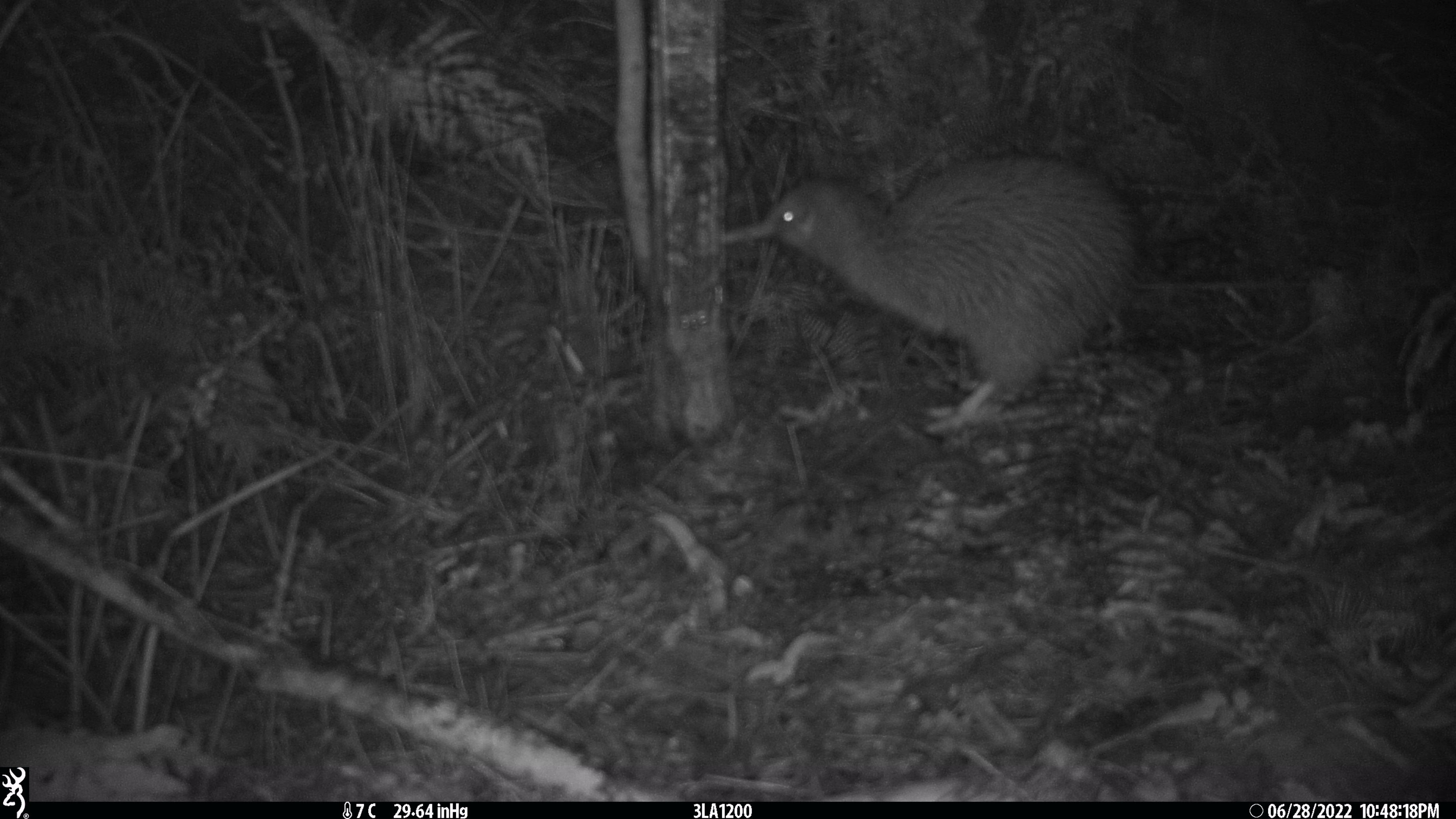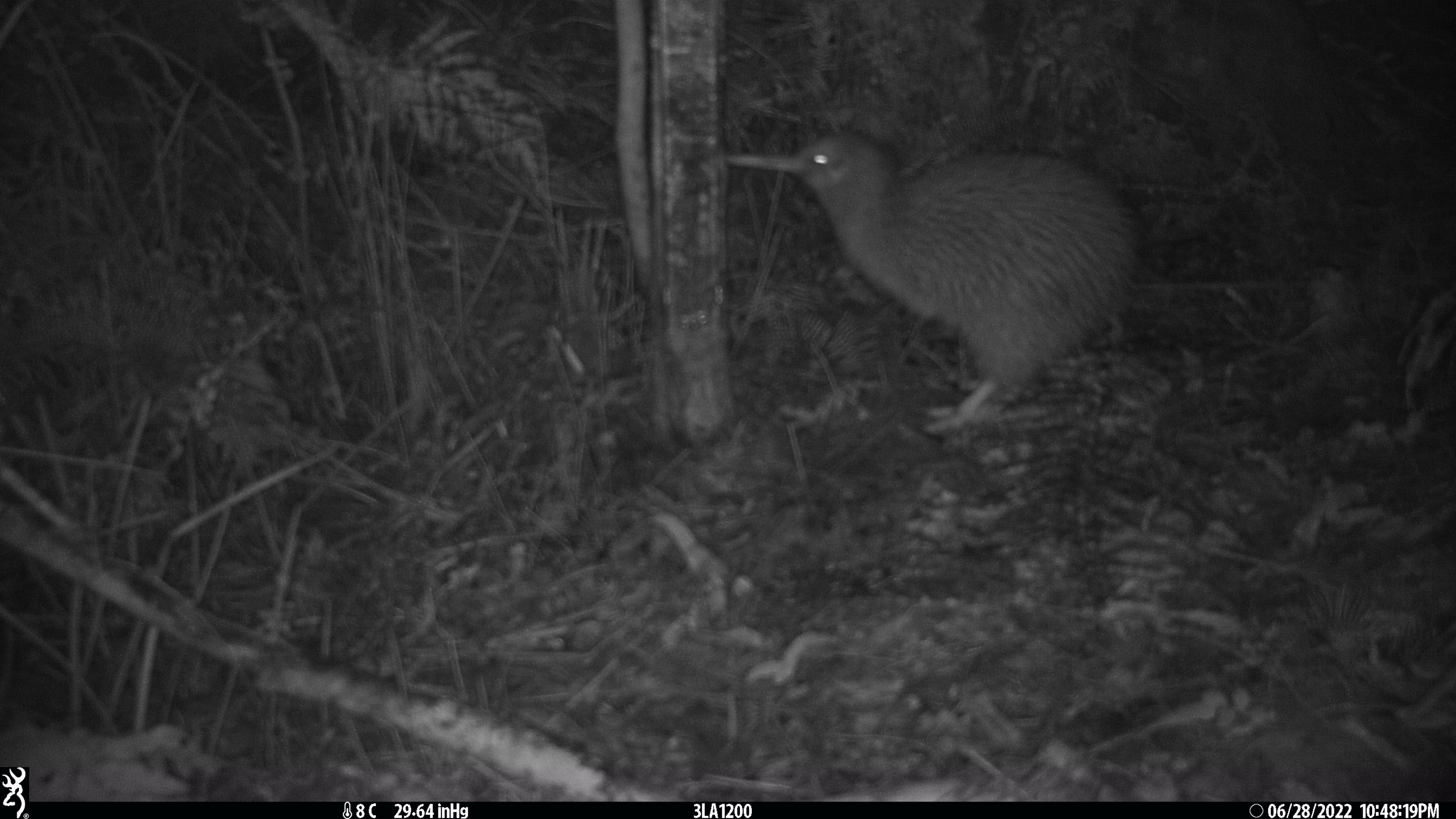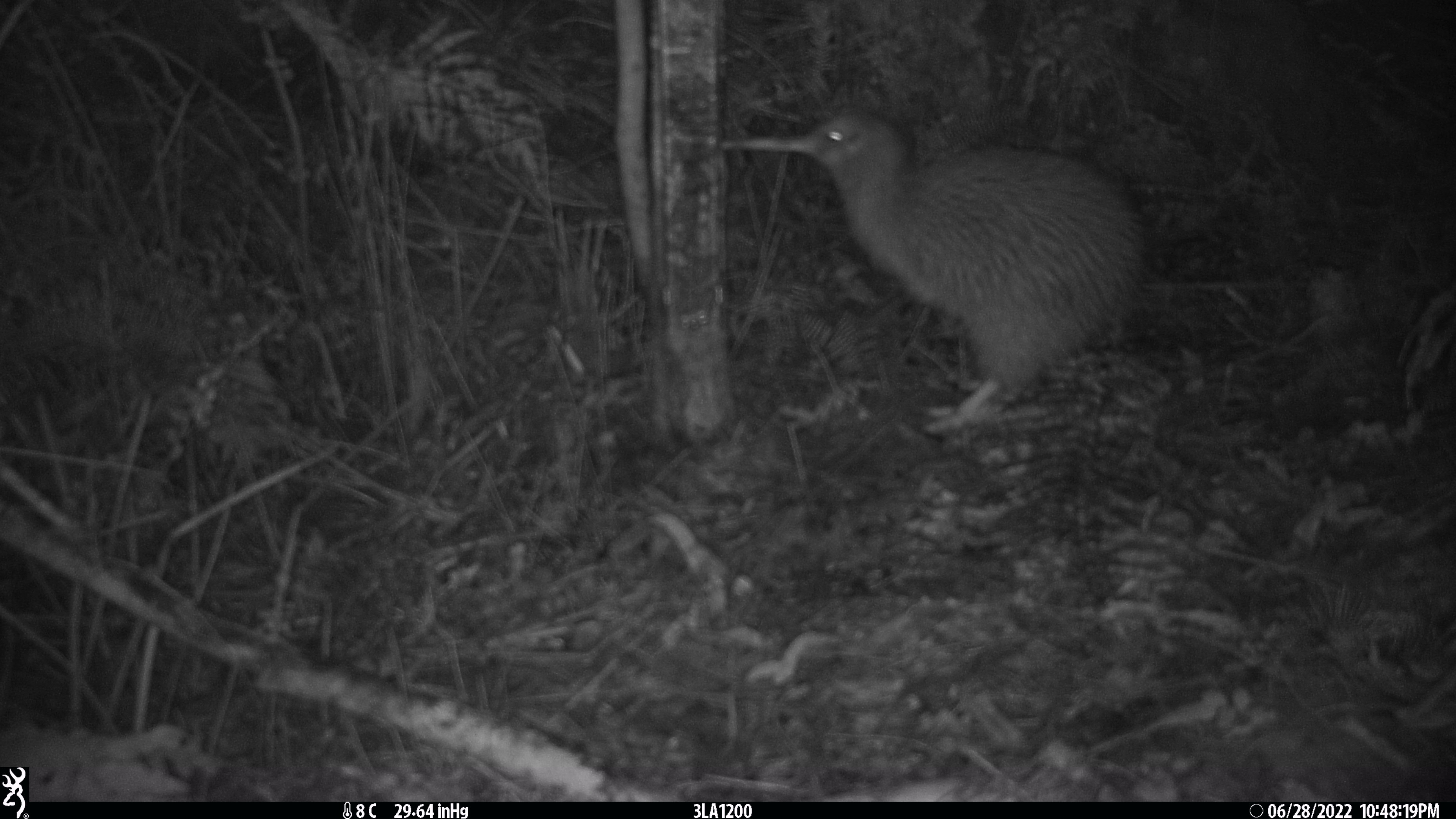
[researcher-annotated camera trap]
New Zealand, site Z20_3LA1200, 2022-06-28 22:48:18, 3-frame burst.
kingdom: Animalia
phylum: Chordata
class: Aves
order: Apterygiformes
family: Apterygidae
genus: Apteryx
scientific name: Apteryx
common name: kiwi